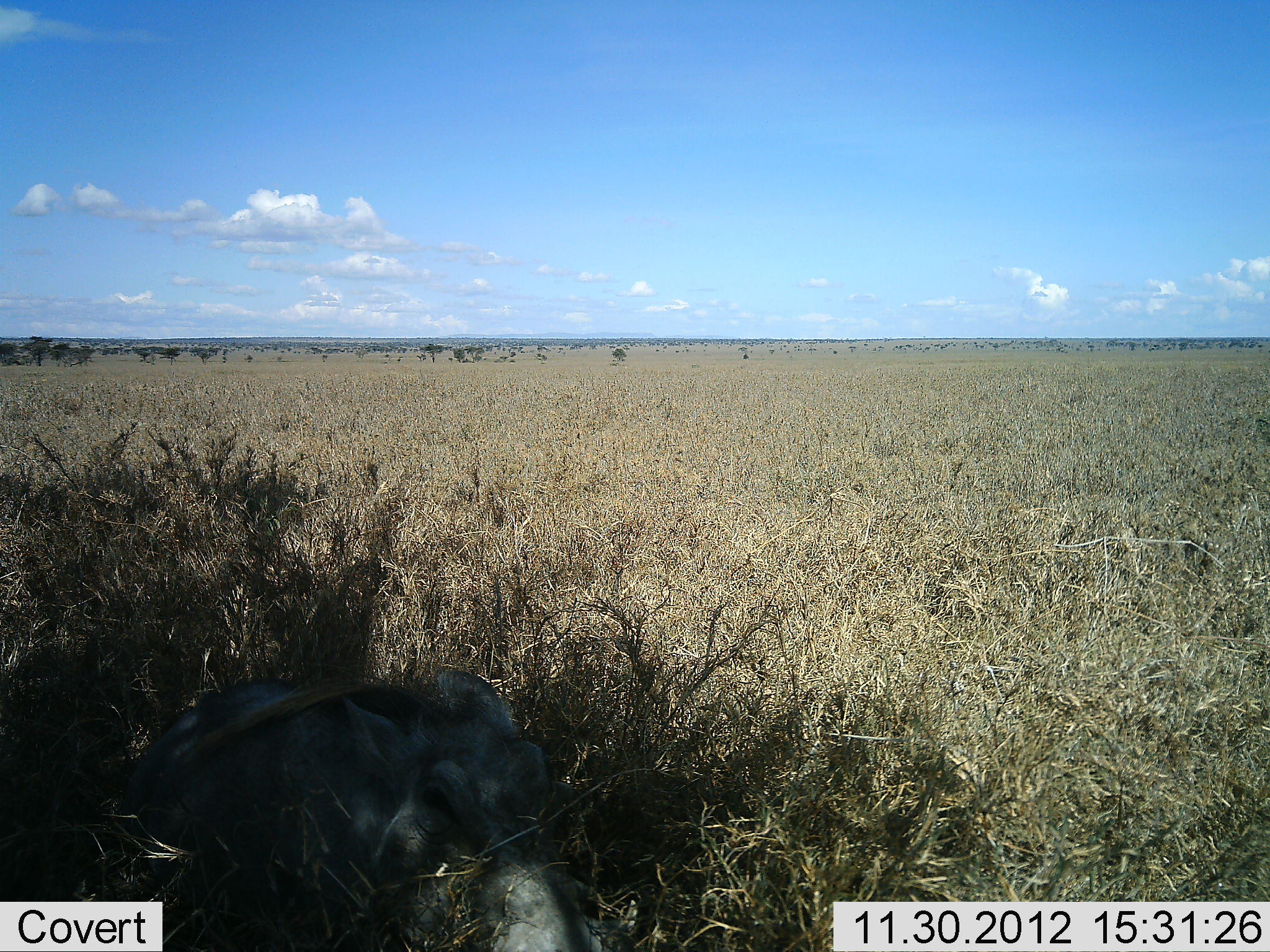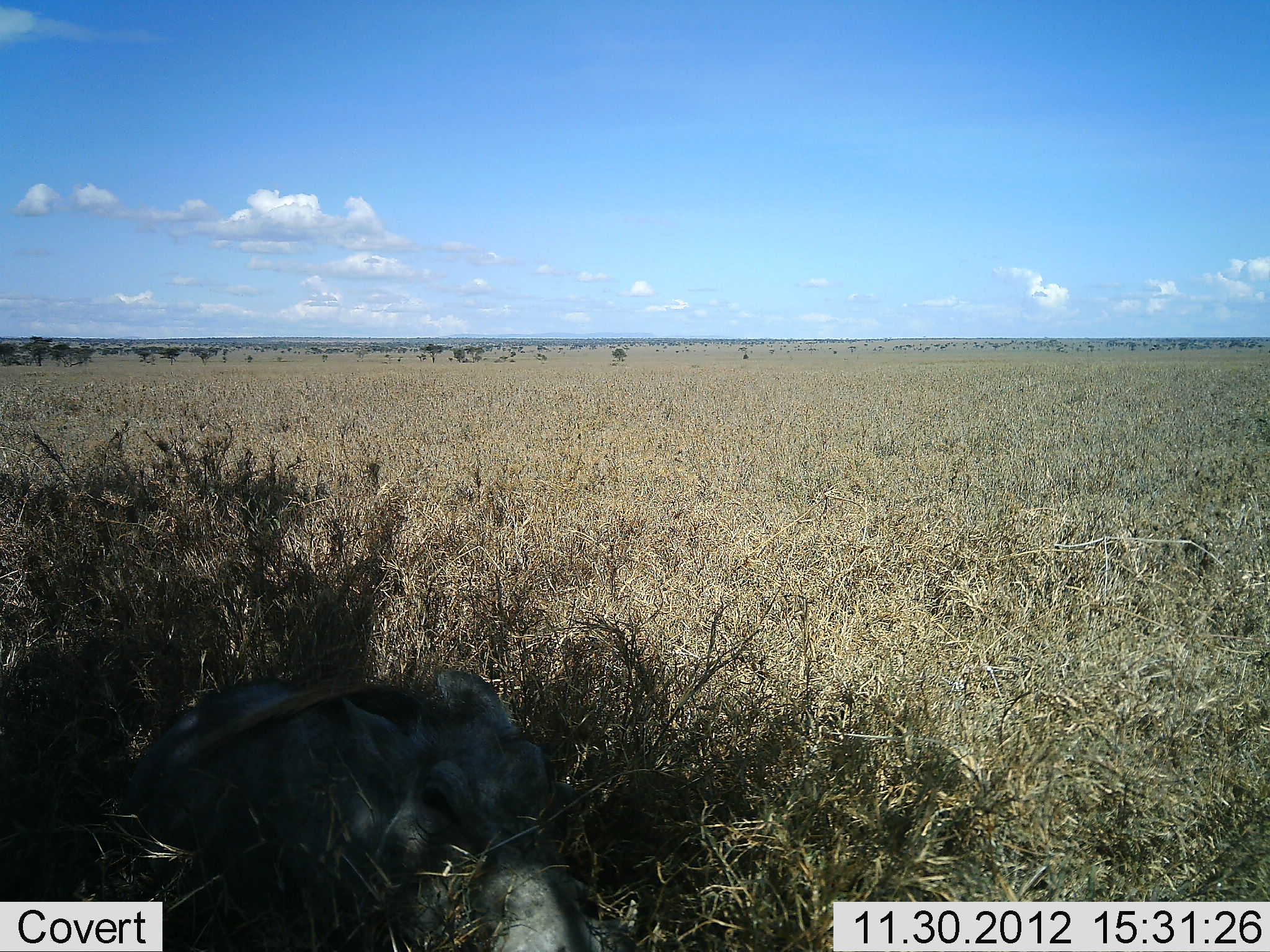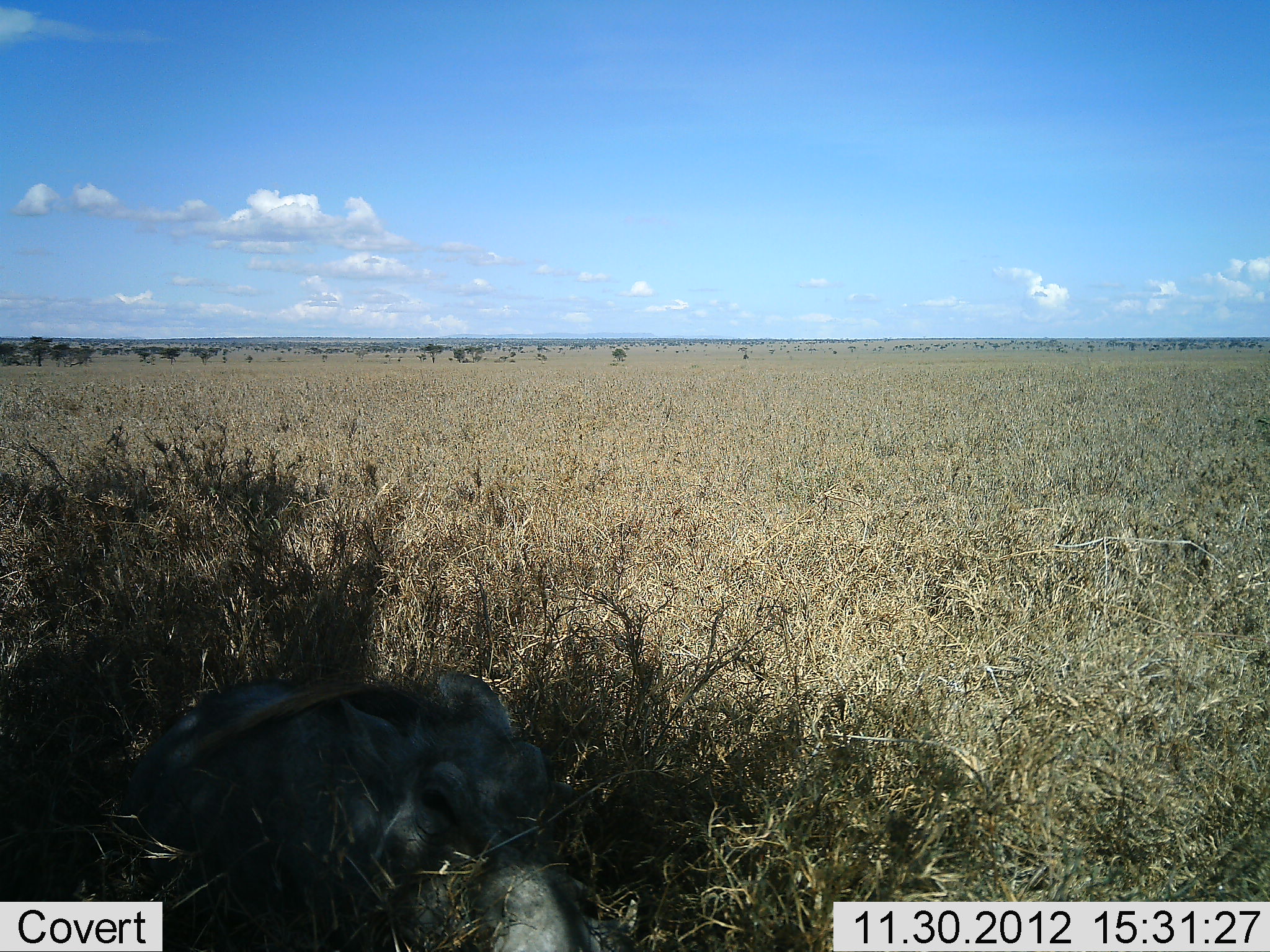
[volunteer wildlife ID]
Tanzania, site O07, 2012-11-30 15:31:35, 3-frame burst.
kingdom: Animalia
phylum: Chordata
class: Mammalia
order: Artiodactyla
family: Suidae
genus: Phacochoerus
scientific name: Phacochoerus africanus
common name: warthog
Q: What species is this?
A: Warthog (Phacochoerus africanus).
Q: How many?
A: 1.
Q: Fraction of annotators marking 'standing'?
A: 10%.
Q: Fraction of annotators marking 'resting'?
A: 90%.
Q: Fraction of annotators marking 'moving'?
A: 0%.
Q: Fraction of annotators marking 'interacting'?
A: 0%.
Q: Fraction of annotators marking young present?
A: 10%.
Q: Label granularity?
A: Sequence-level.